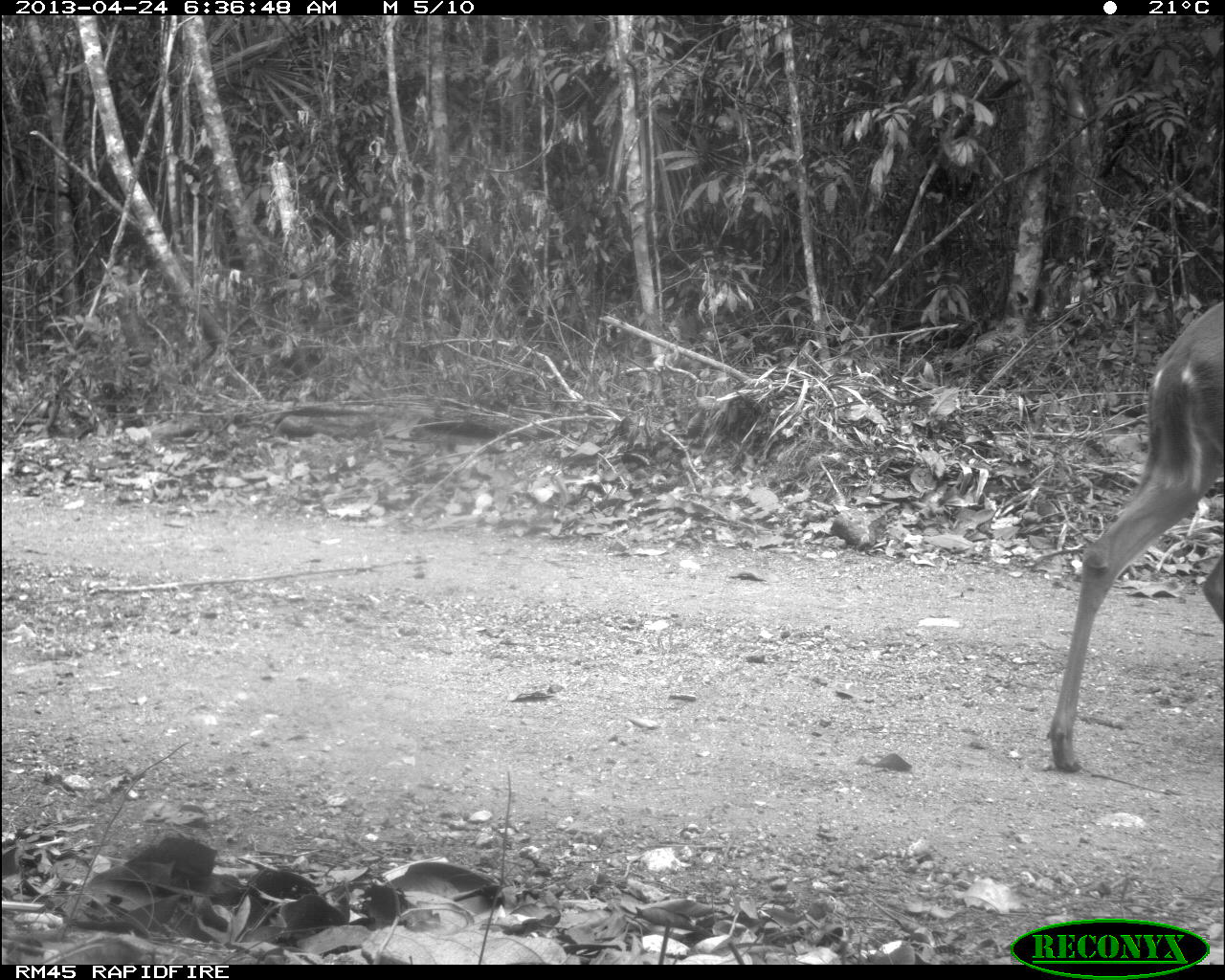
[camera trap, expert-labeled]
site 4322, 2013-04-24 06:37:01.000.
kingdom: Animalia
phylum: Chordata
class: Mammalia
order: Artiodactyla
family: Cervidae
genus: Odocoileus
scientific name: Odocoileus virginianus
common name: white-tailed deer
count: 1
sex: female